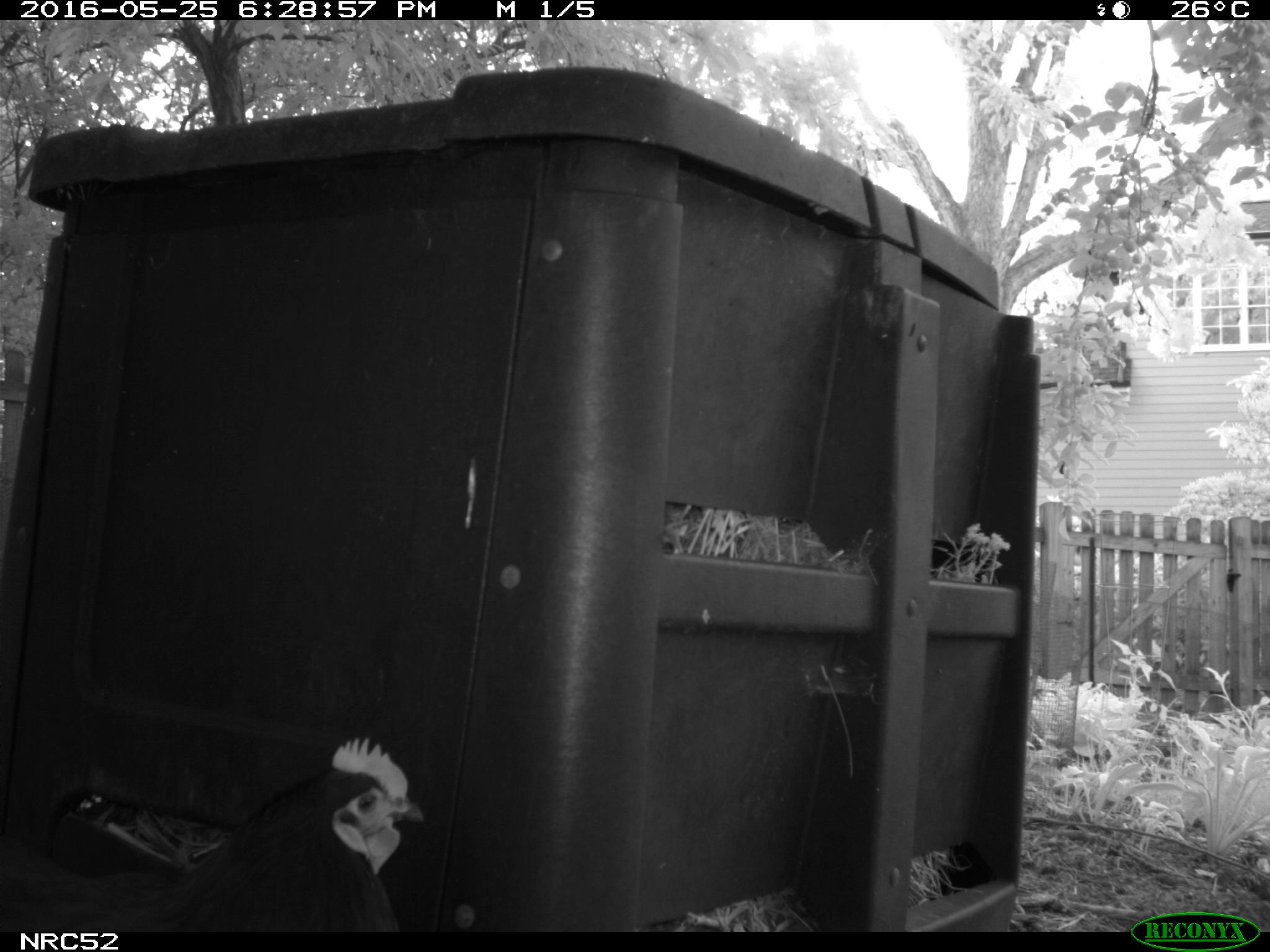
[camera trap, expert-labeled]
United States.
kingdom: Animalia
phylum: Chordata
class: Aves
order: Galliformes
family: Phasianidae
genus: Gallus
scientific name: Gallus gallus domesticus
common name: domestic chicken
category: Chicken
Chicken (domestic chicken) (Gallus gallus domesticus).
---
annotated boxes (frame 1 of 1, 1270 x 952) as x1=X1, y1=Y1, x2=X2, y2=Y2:
Chicken: x1=187, y1=726, x2=441, y2=925